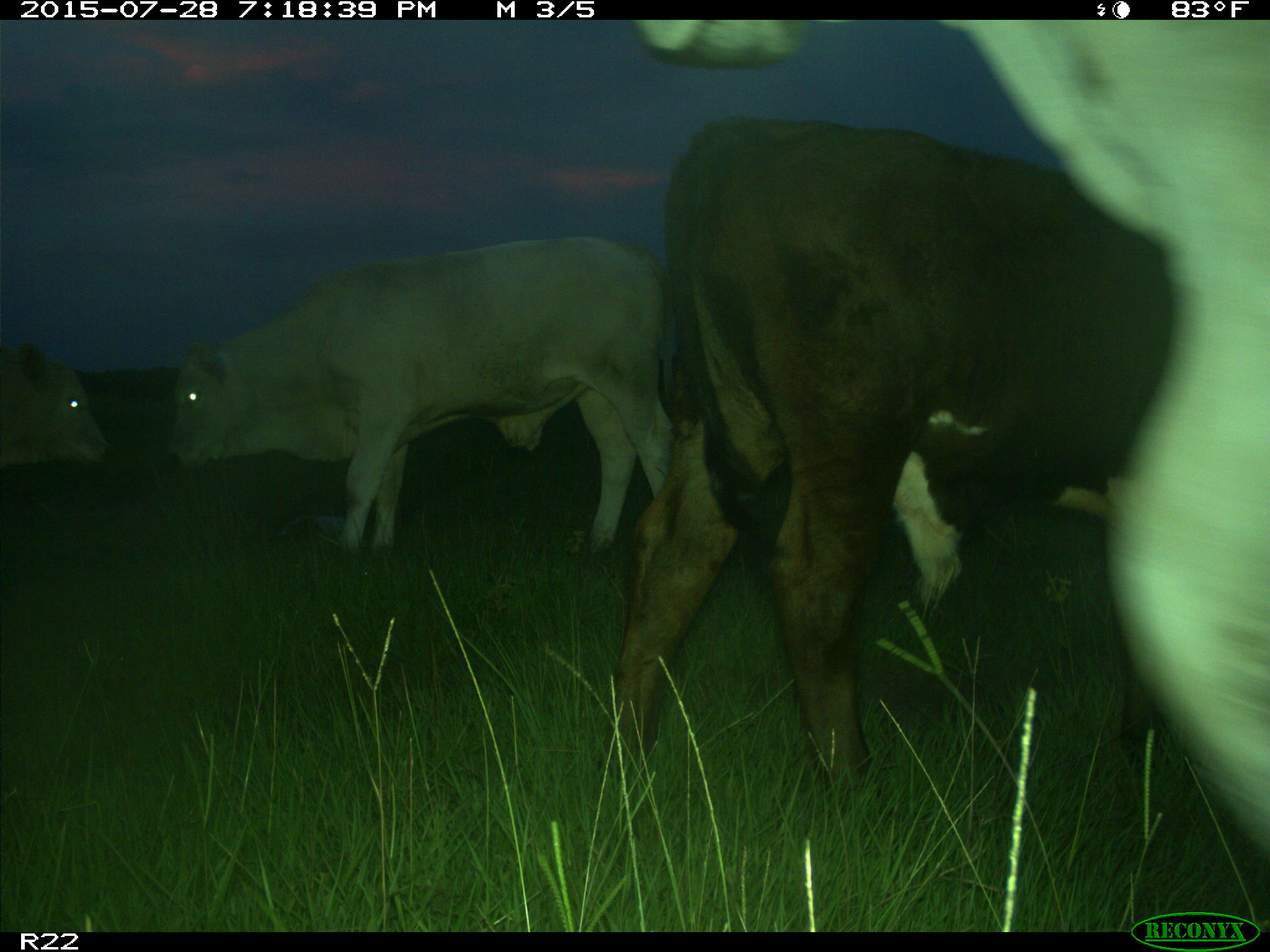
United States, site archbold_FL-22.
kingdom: Animalia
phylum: Chordata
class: Mammalia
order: Artiodactyla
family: Bovidae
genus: Bos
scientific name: Bos taurus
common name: domestic cow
Bos taurus (domestic cow).